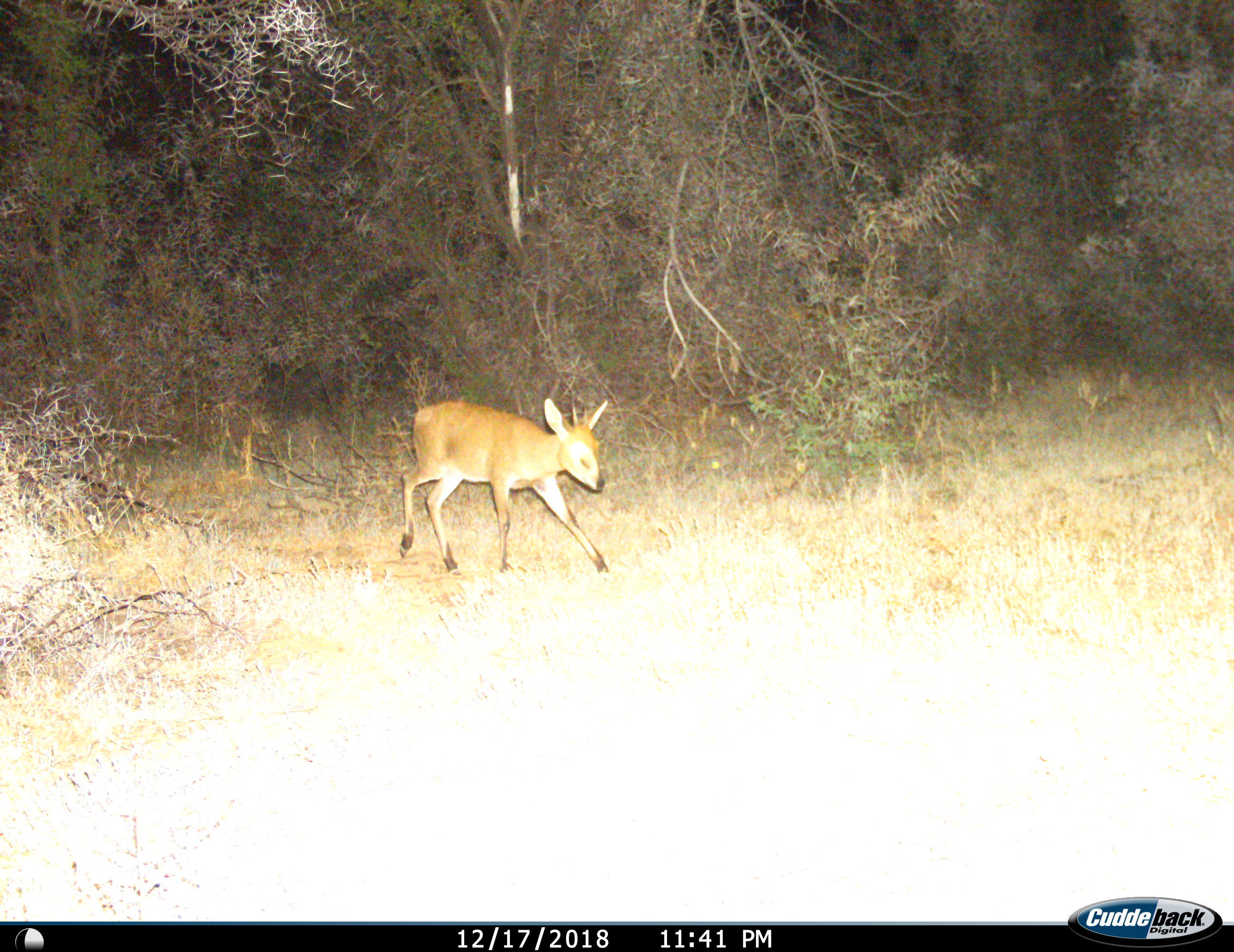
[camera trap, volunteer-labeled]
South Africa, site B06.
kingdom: Animalia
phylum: Chordata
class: Mammalia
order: Artiodactyla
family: Bovidae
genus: Sylvicapra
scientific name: Sylvicapra grimmia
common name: common grey duiker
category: duikercommongrey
Duikercommongrey (common grey duiker) (Sylvicapra grimmia), count 1. Behavior (volunteer vote fractions): standing 0%, resting 0%, moving 100%, interacting 0%. Young present (vote fraction): 0%. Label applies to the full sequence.